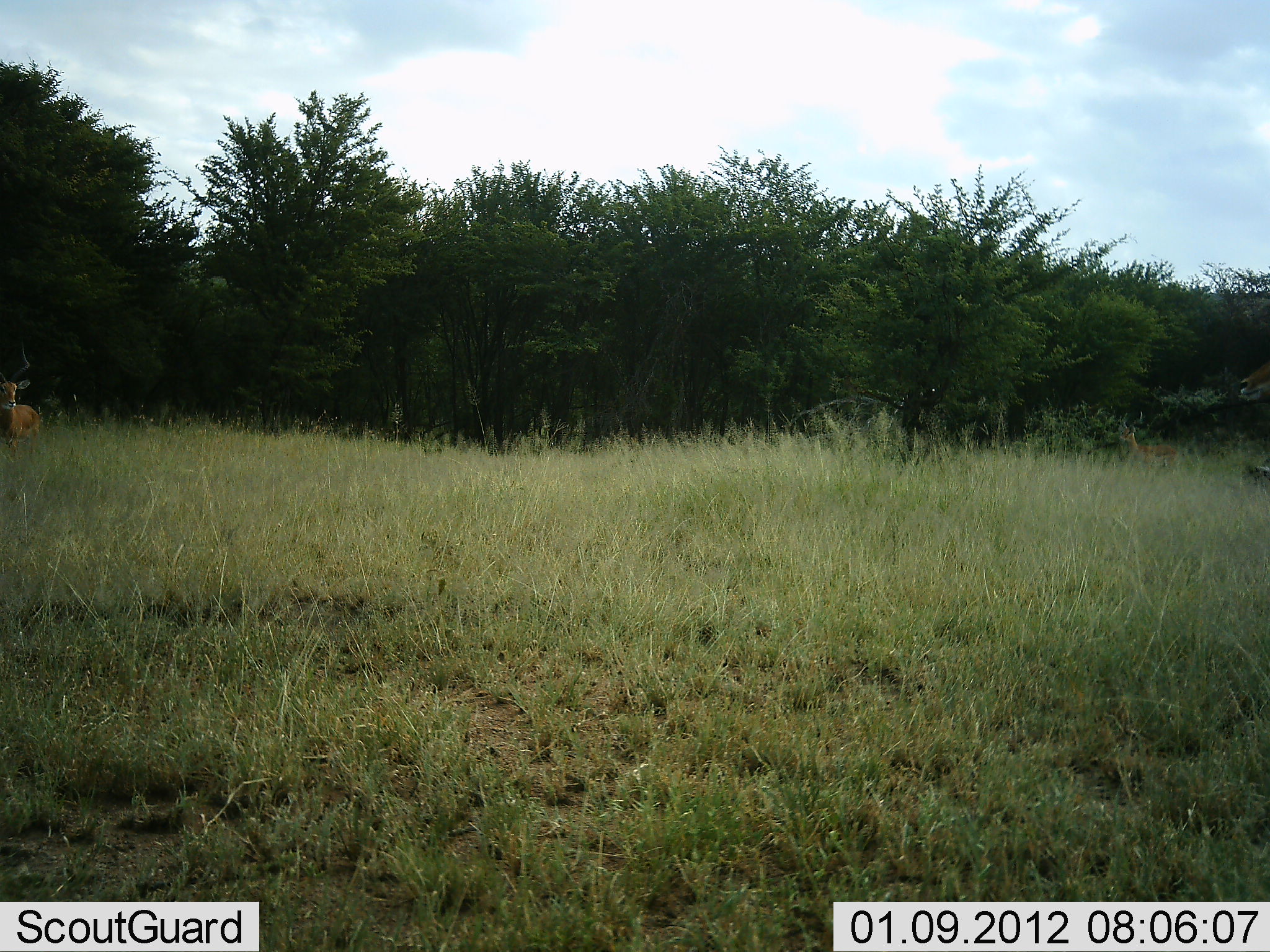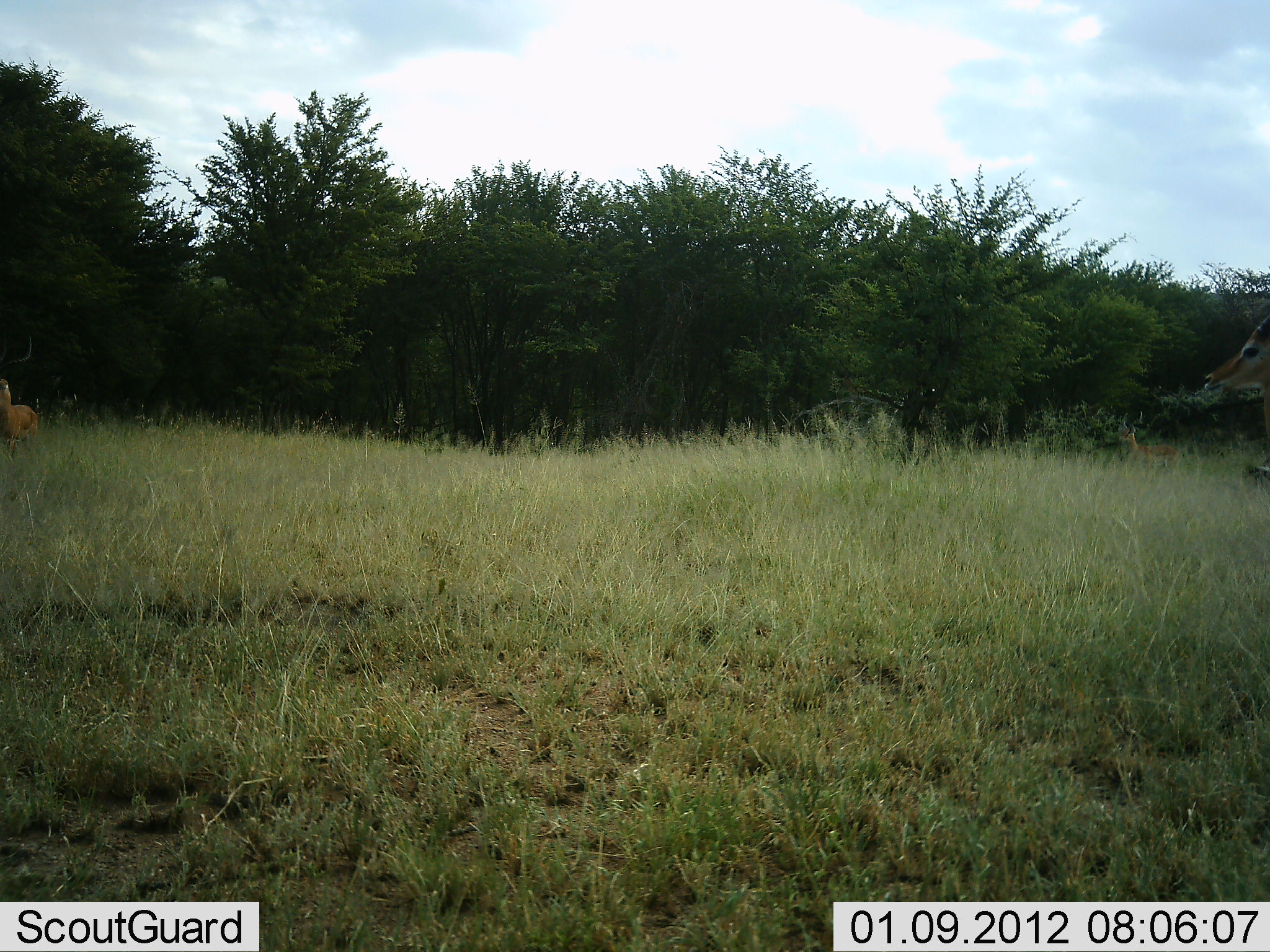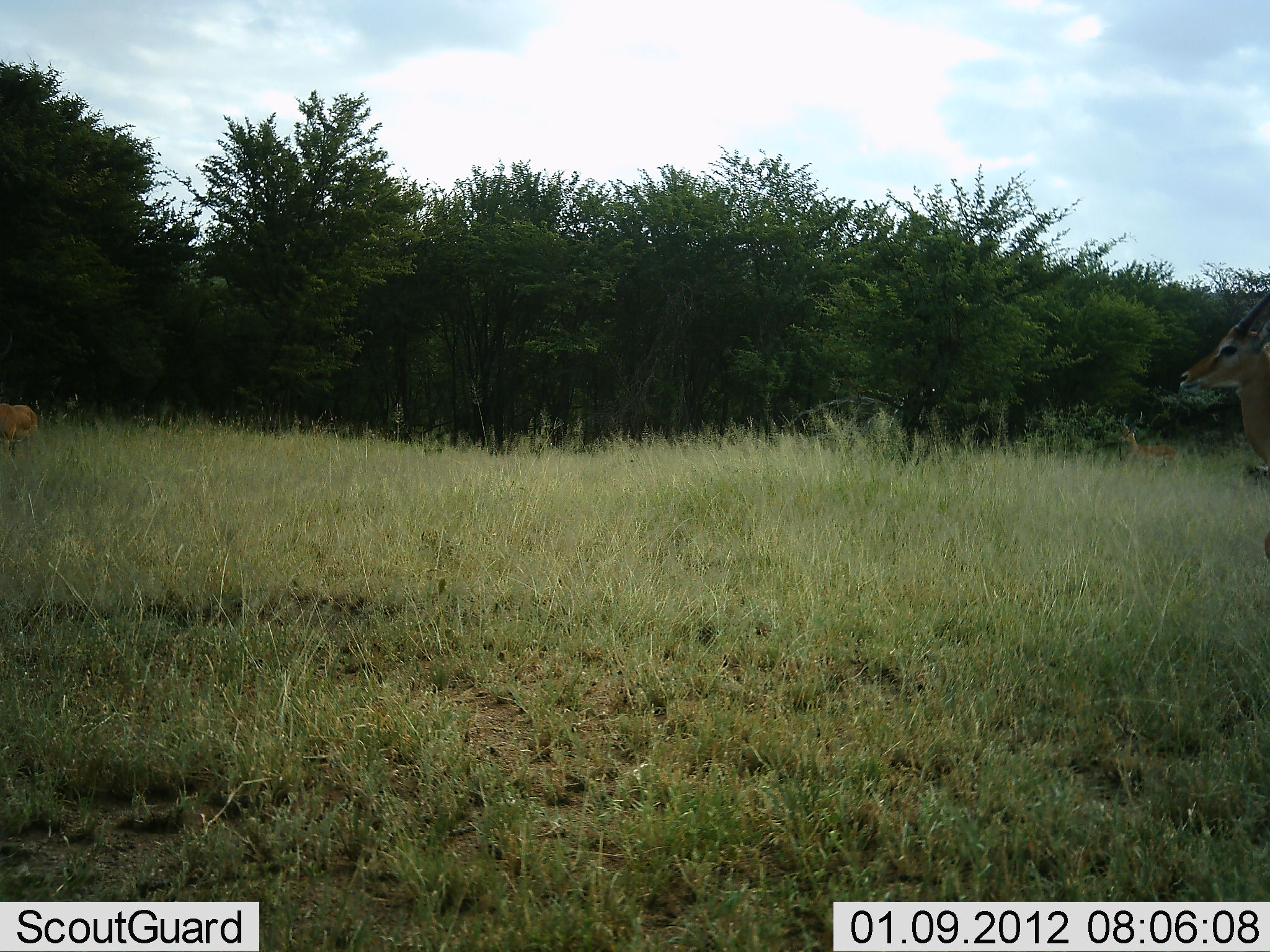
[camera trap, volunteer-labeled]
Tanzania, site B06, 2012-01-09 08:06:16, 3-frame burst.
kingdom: Animalia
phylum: Chordata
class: Mammalia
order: Artiodactyla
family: Bovidae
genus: Aepyceros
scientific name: Aepyceros melampus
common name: impala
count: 2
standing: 78%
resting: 0%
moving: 56%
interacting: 0%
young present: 0%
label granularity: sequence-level